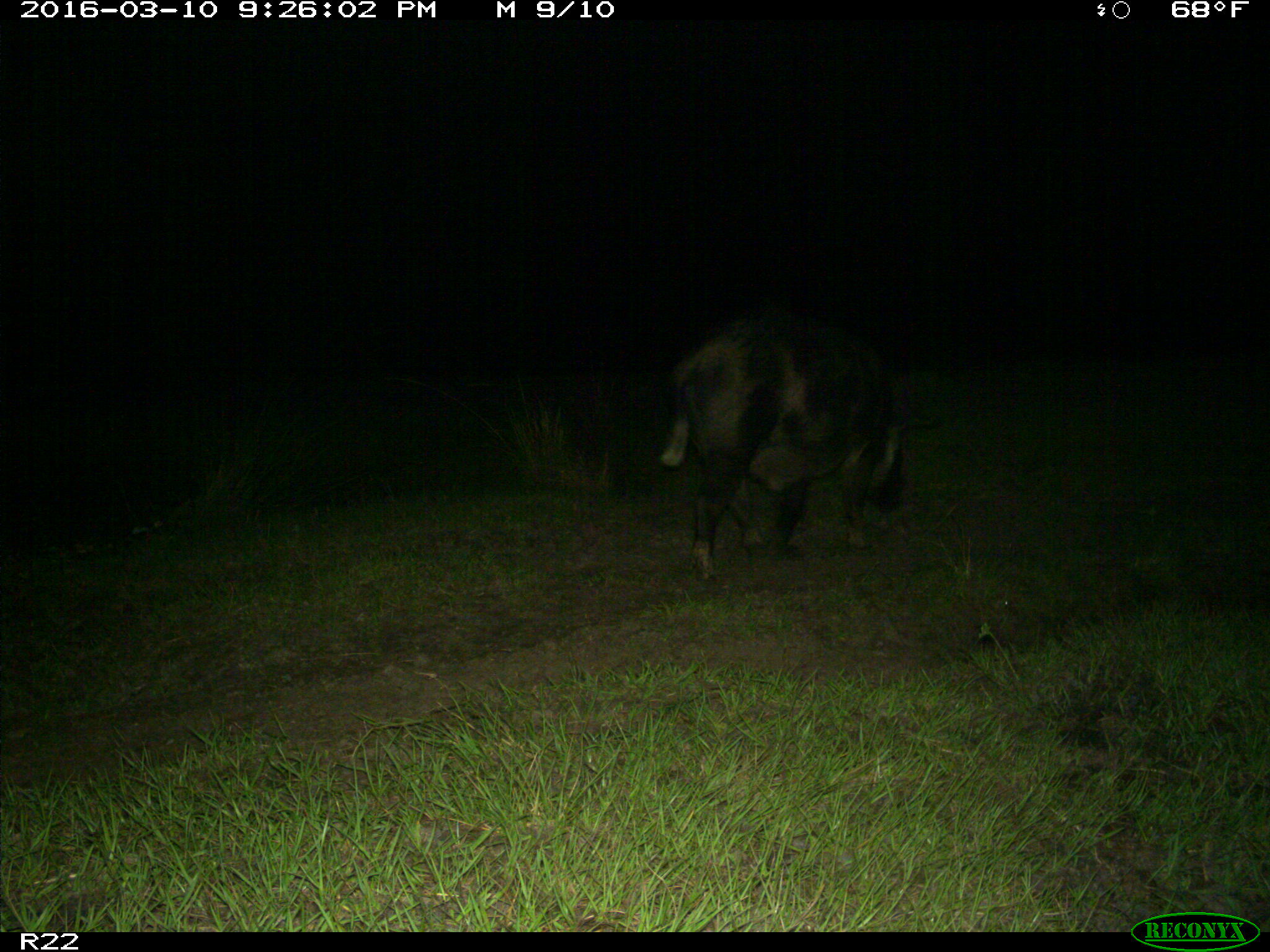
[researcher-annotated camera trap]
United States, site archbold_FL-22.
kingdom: Animalia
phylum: Chordata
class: Mammalia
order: Artiodactyla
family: Suidae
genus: Sus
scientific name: Sus scrofa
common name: wild boar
Sus scrofa (wild boar).